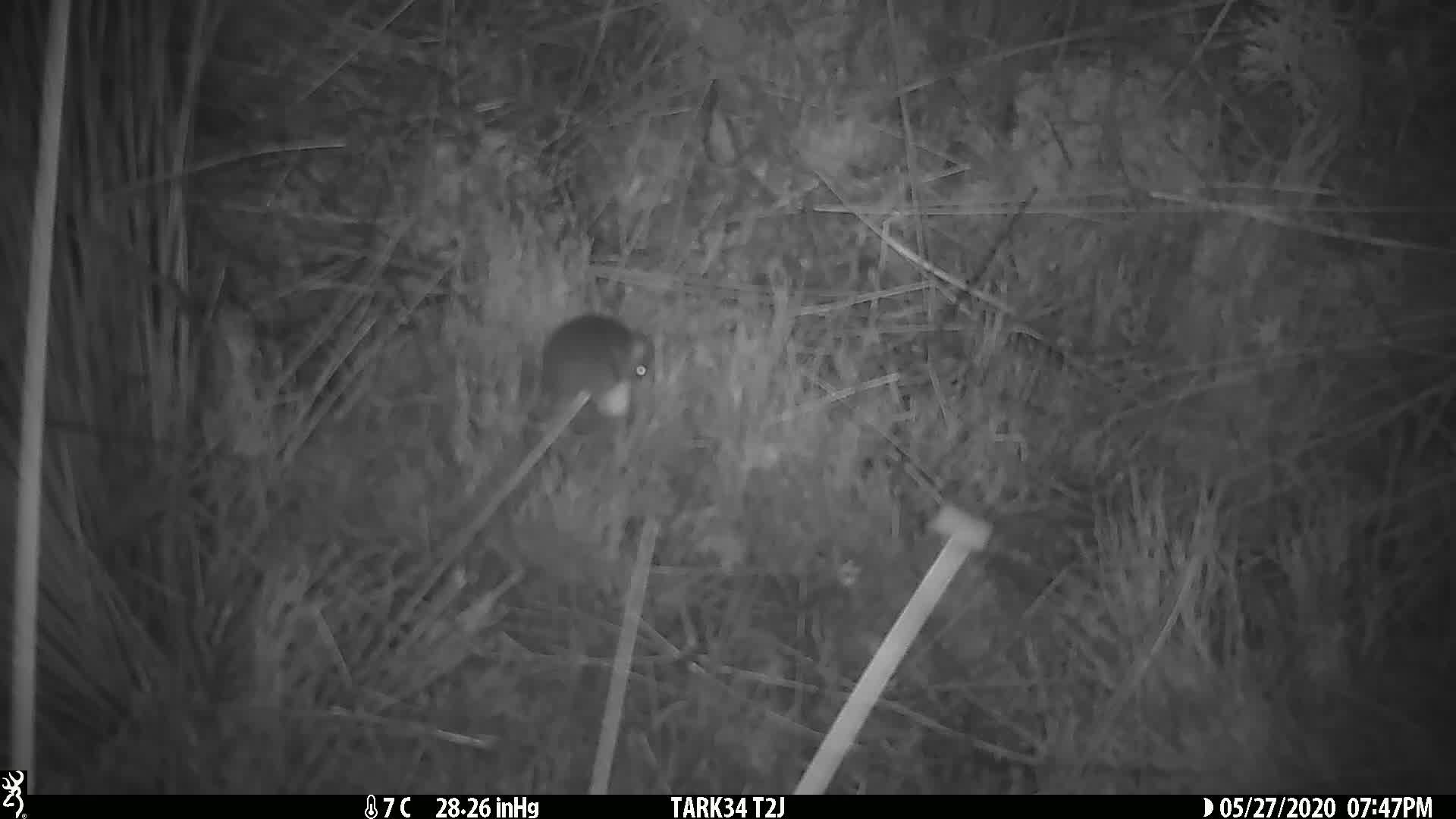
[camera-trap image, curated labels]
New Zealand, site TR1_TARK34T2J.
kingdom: Animalia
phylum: Chordata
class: Mammalia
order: Rodentia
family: Muridae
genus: Mus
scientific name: Mus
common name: mouse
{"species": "mouse (Mus)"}